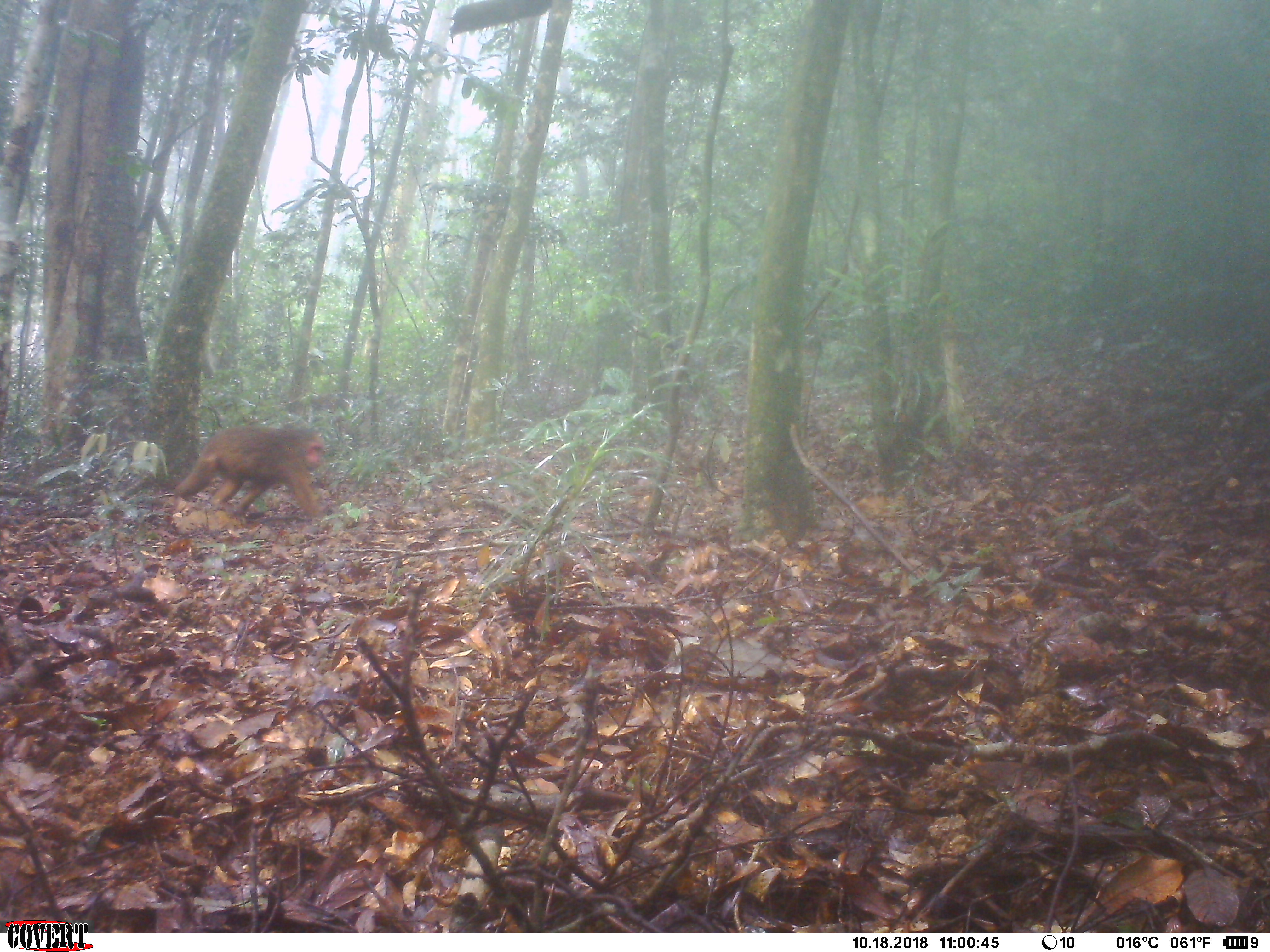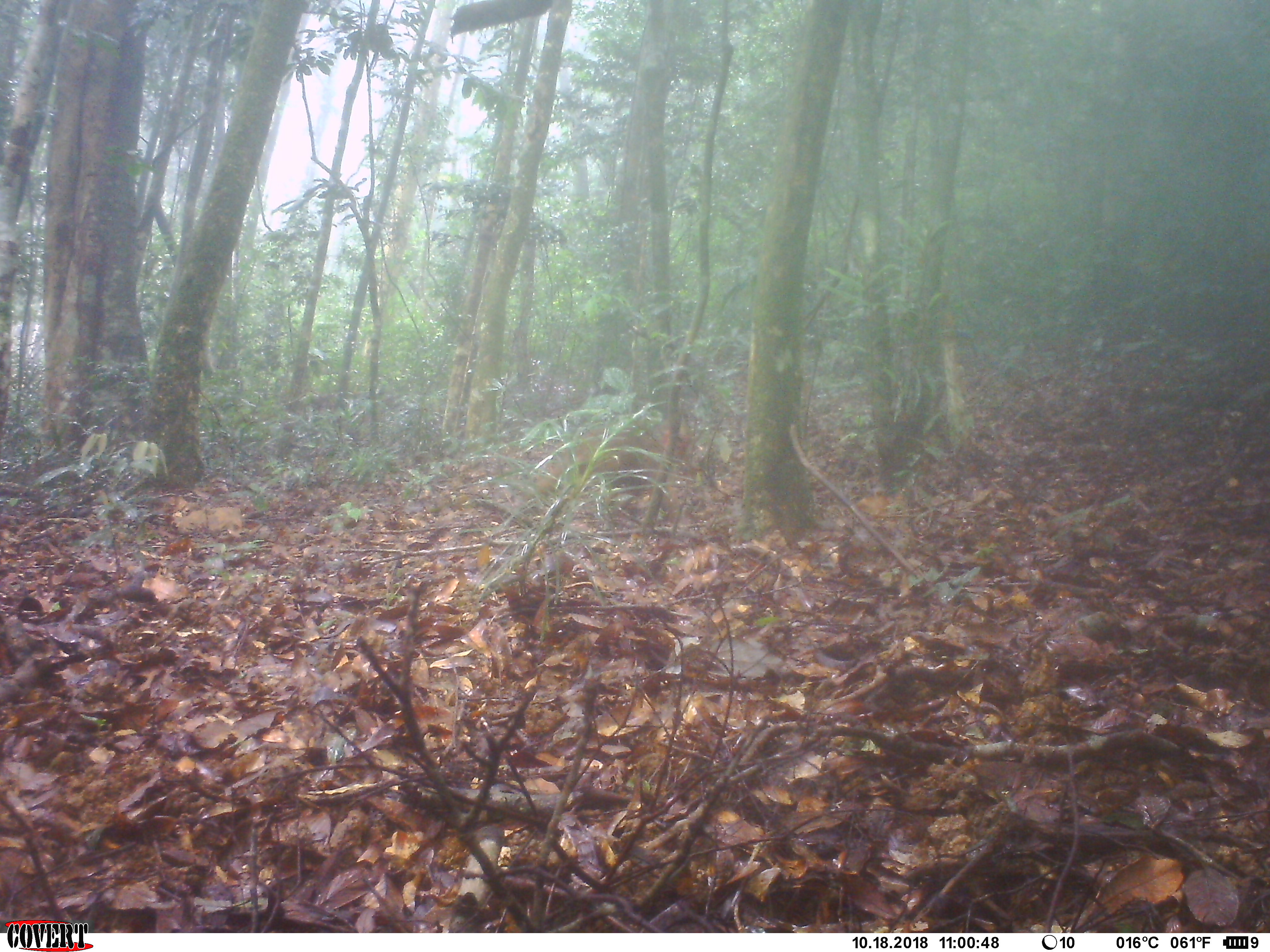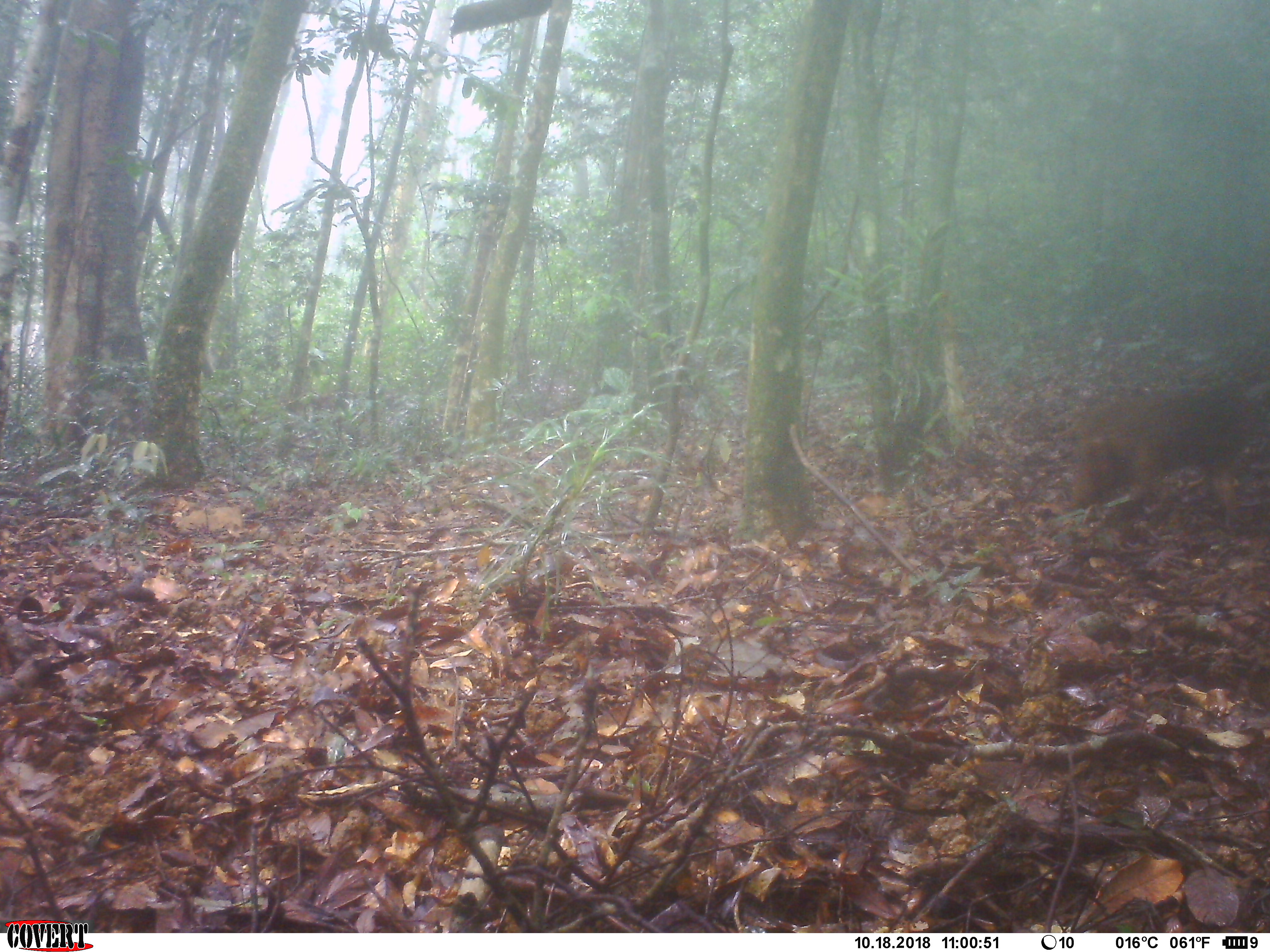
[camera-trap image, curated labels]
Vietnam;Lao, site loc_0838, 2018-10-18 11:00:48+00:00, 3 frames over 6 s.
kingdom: Animalia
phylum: Chordata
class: Mammalia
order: Primates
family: Cercopithecidae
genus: Macaca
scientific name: Macaca arctoides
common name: stump-tailed macaque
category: stump tailed macaque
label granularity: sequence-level